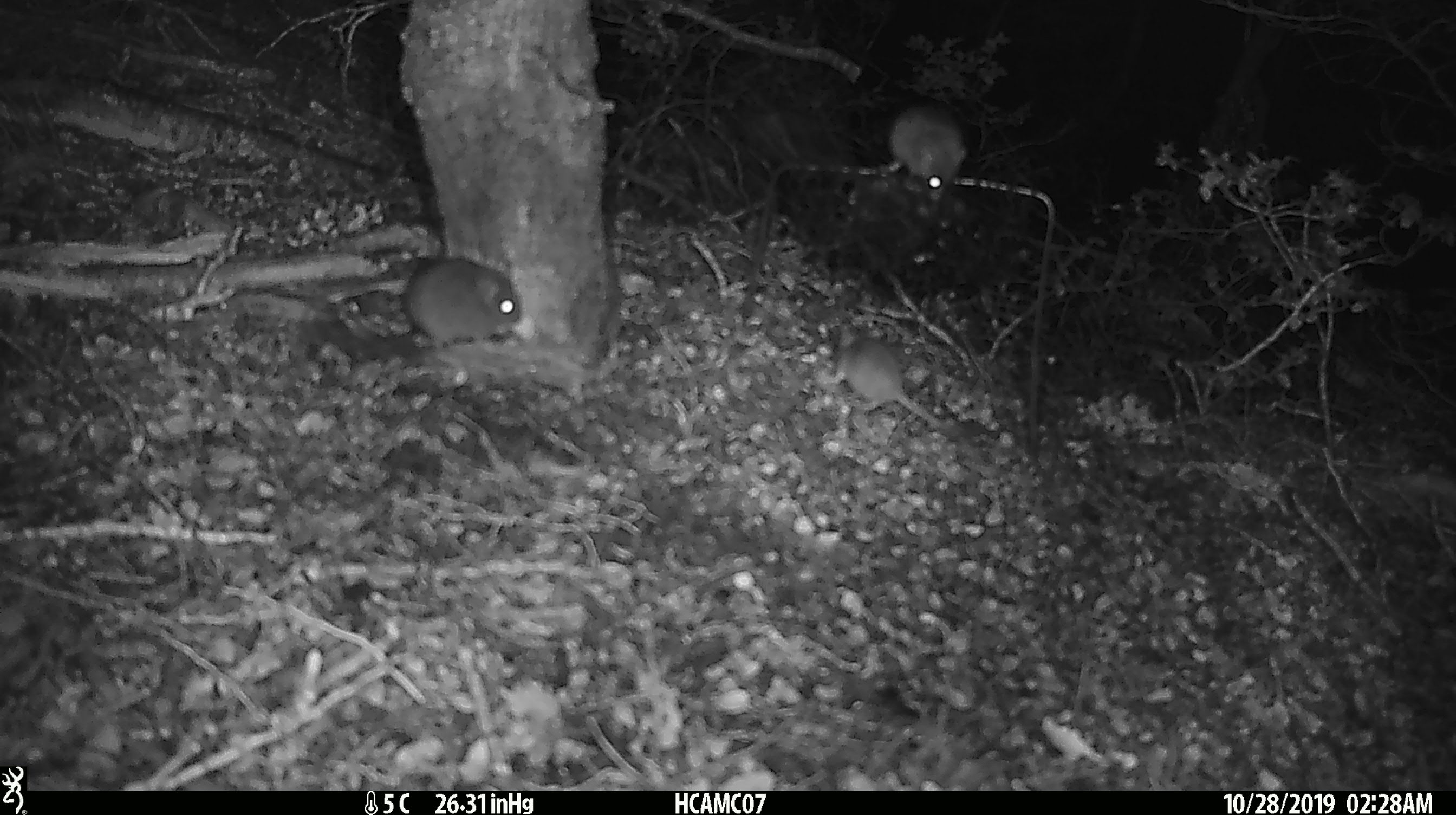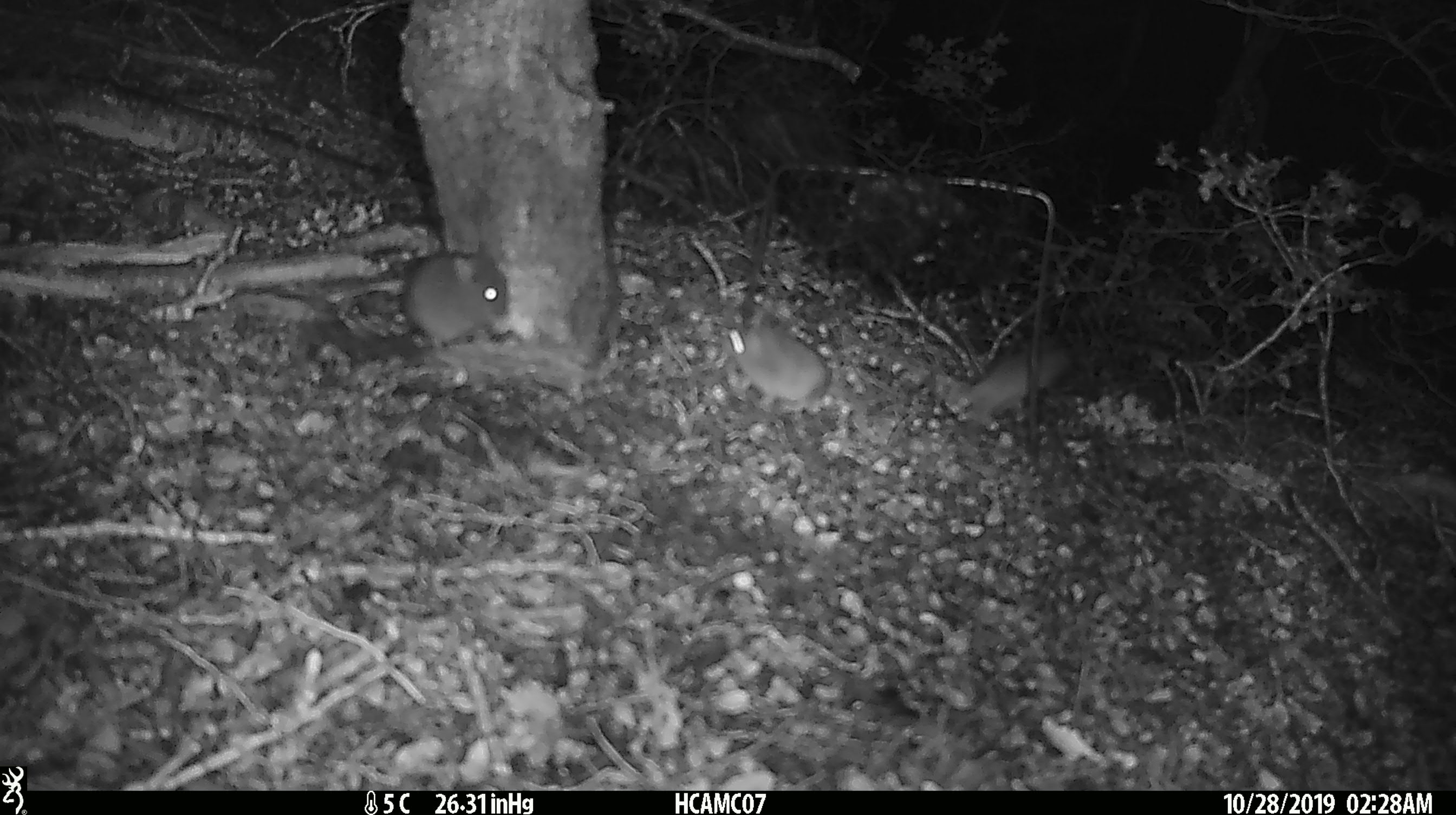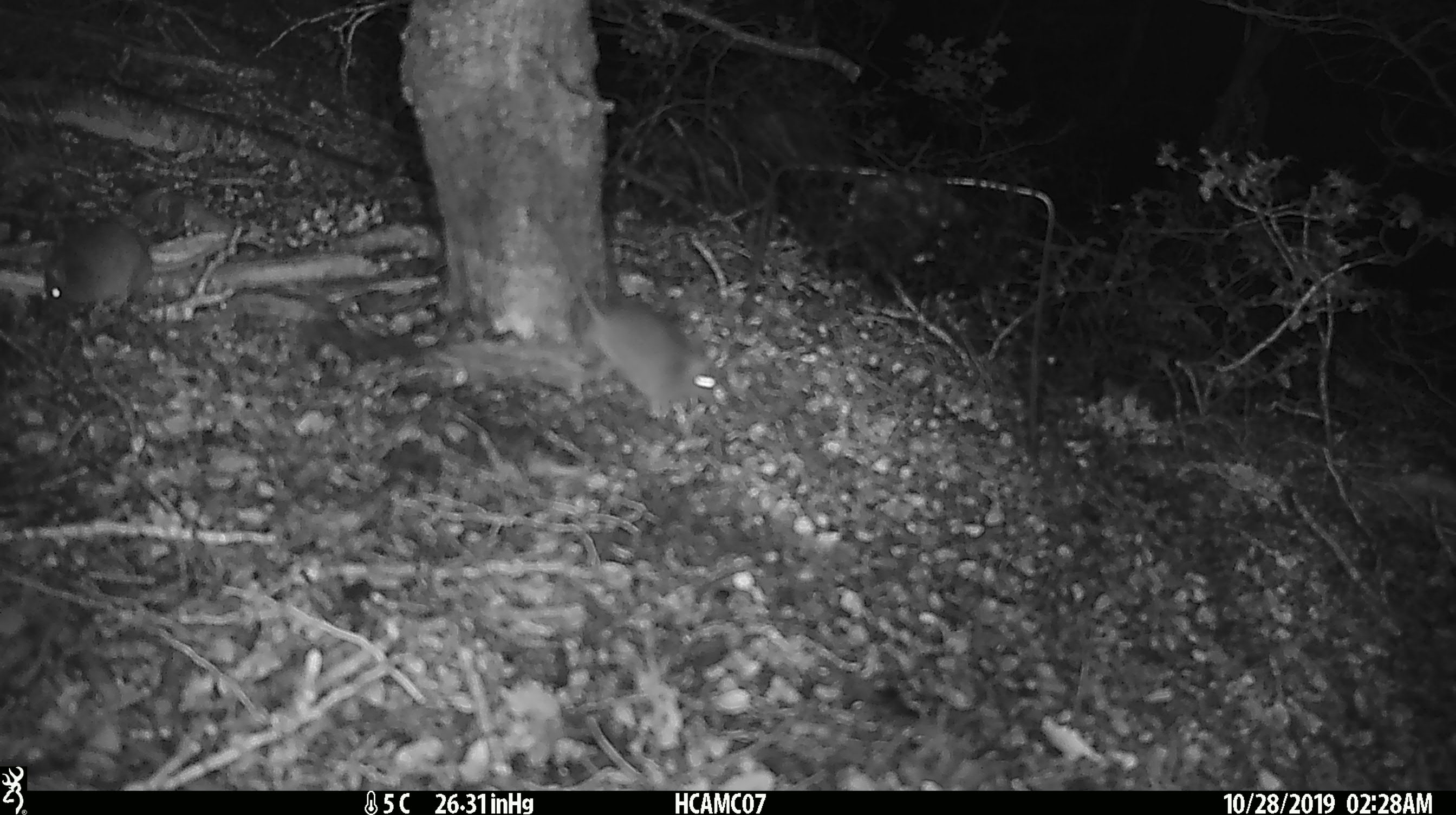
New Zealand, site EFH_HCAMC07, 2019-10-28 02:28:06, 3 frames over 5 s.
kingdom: Animalia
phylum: Chordata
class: Mammalia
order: Rodentia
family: Muridae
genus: Mus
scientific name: Mus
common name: mouse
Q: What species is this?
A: Mouse (Mus).